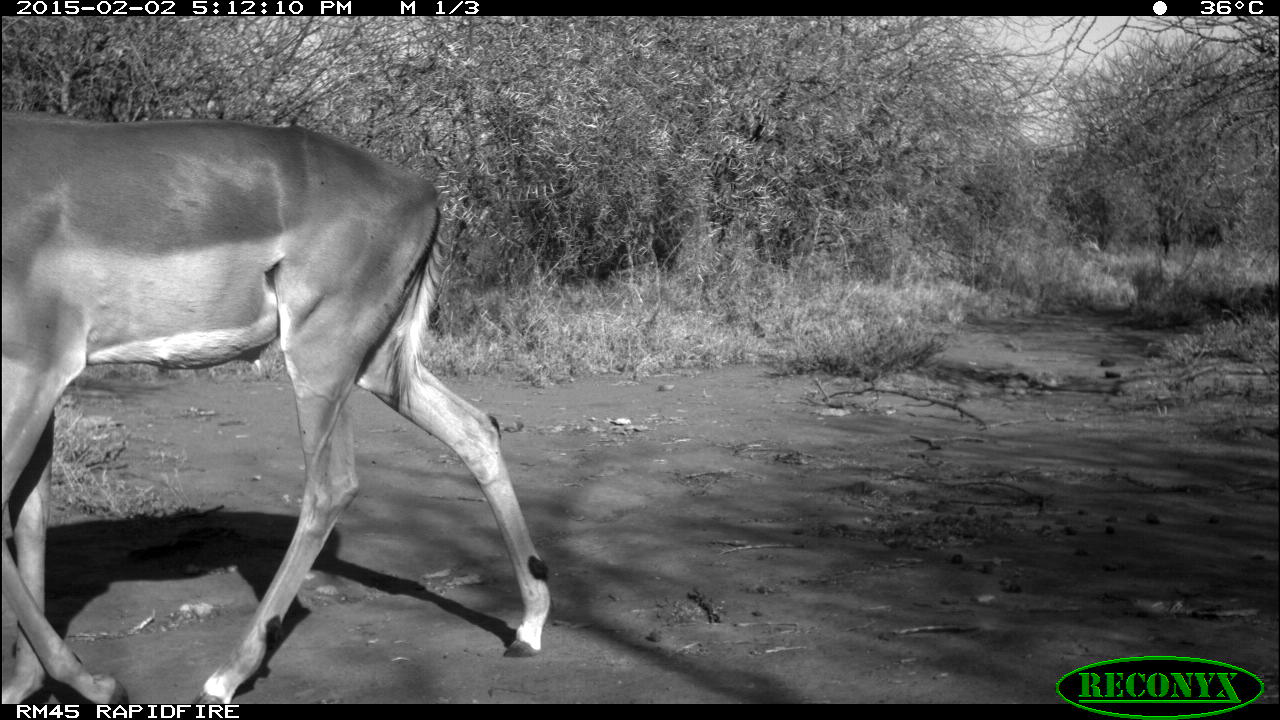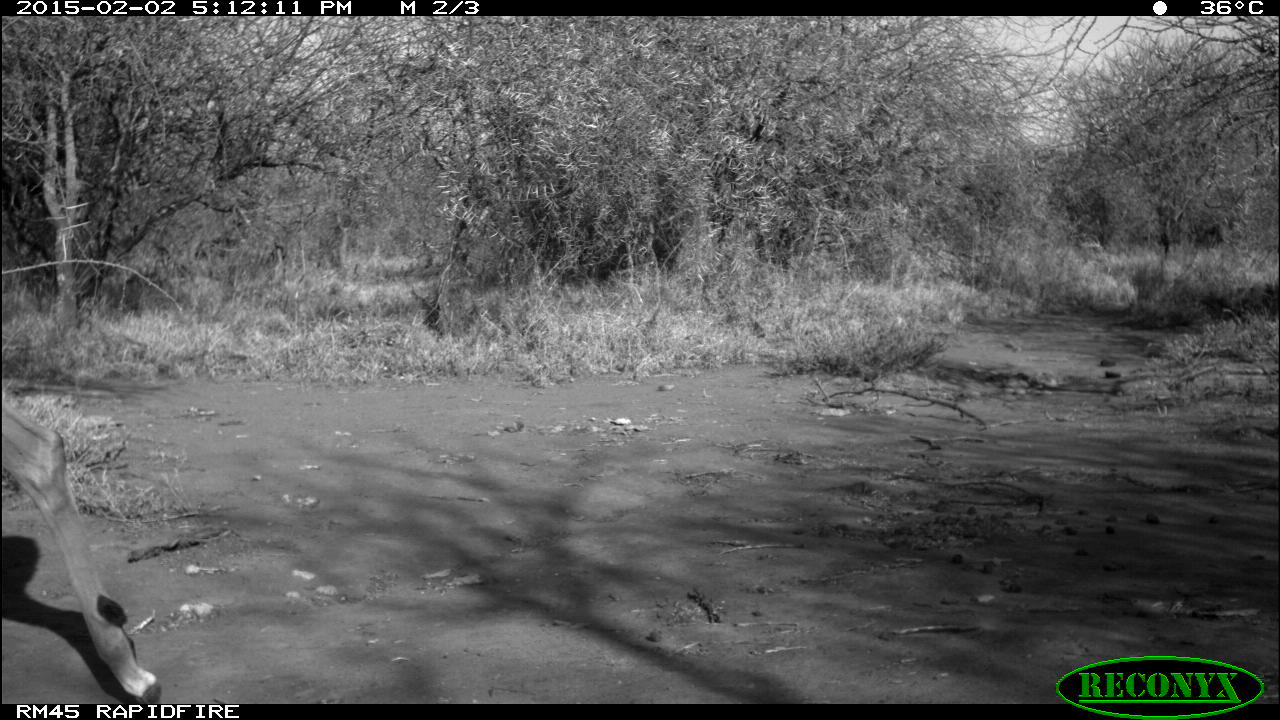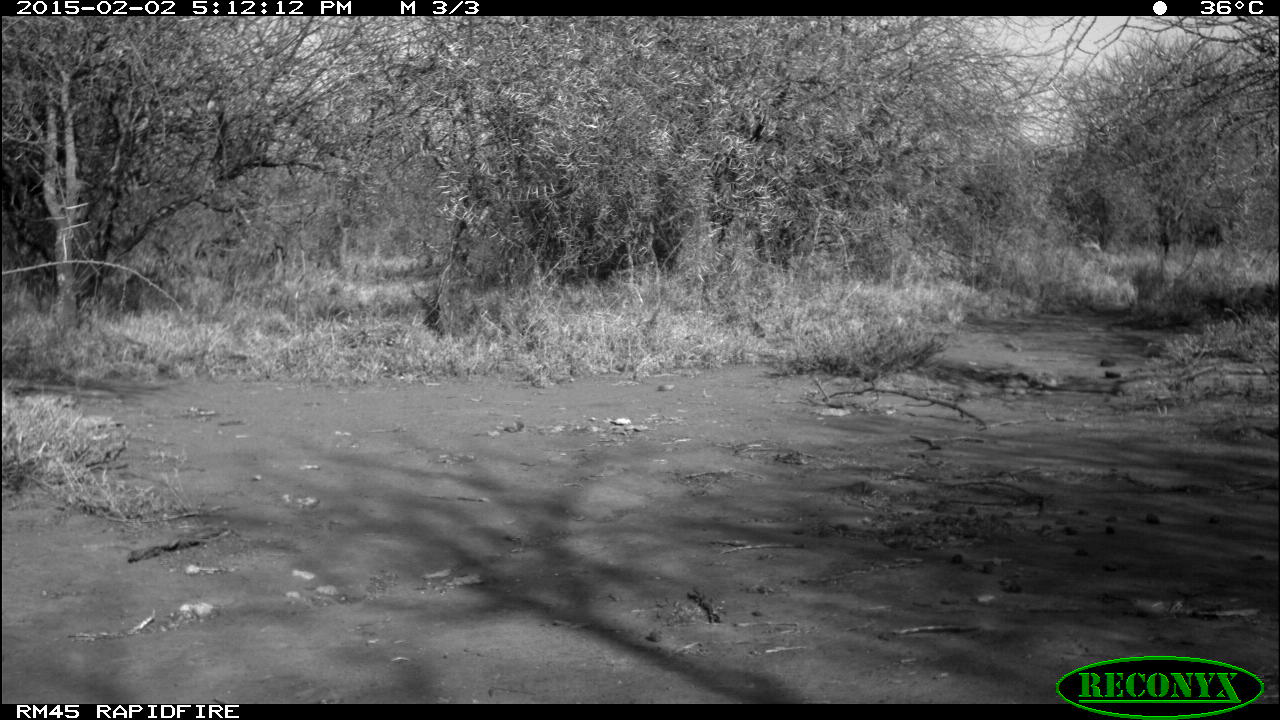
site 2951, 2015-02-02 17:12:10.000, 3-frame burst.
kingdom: Animalia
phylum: Chordata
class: Mammalia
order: Artiodactyla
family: Bovidae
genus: Aepyceros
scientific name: Aepyceros melampus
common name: impala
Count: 1.